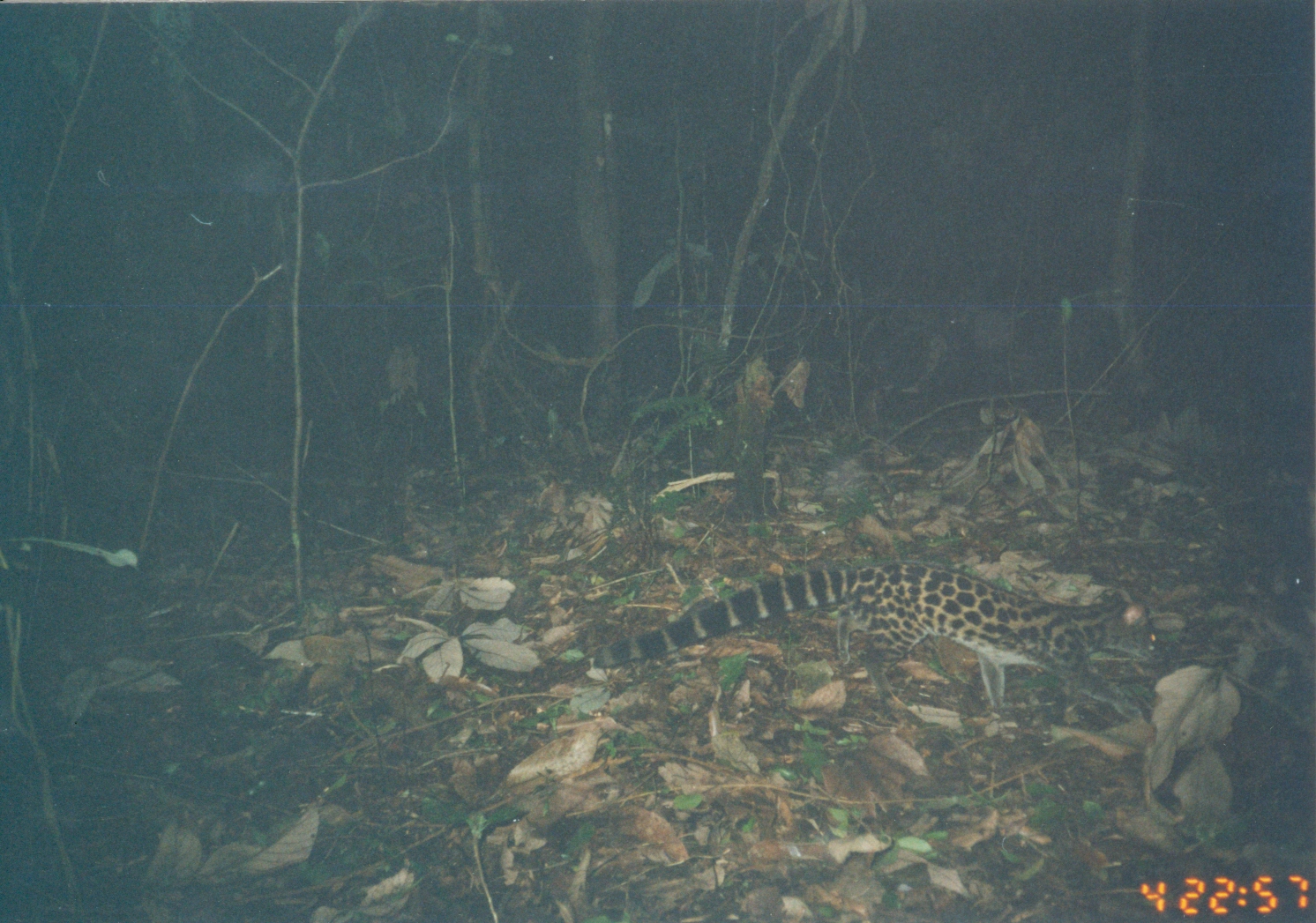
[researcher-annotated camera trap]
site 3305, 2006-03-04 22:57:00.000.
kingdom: Animalia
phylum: Chordata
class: Mammalia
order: Carnivora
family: Viverridae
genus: Genetta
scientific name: Genetta servalina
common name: servaline genet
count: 1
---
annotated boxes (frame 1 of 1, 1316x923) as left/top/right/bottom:
genetta servalina: 591/556/1161/730